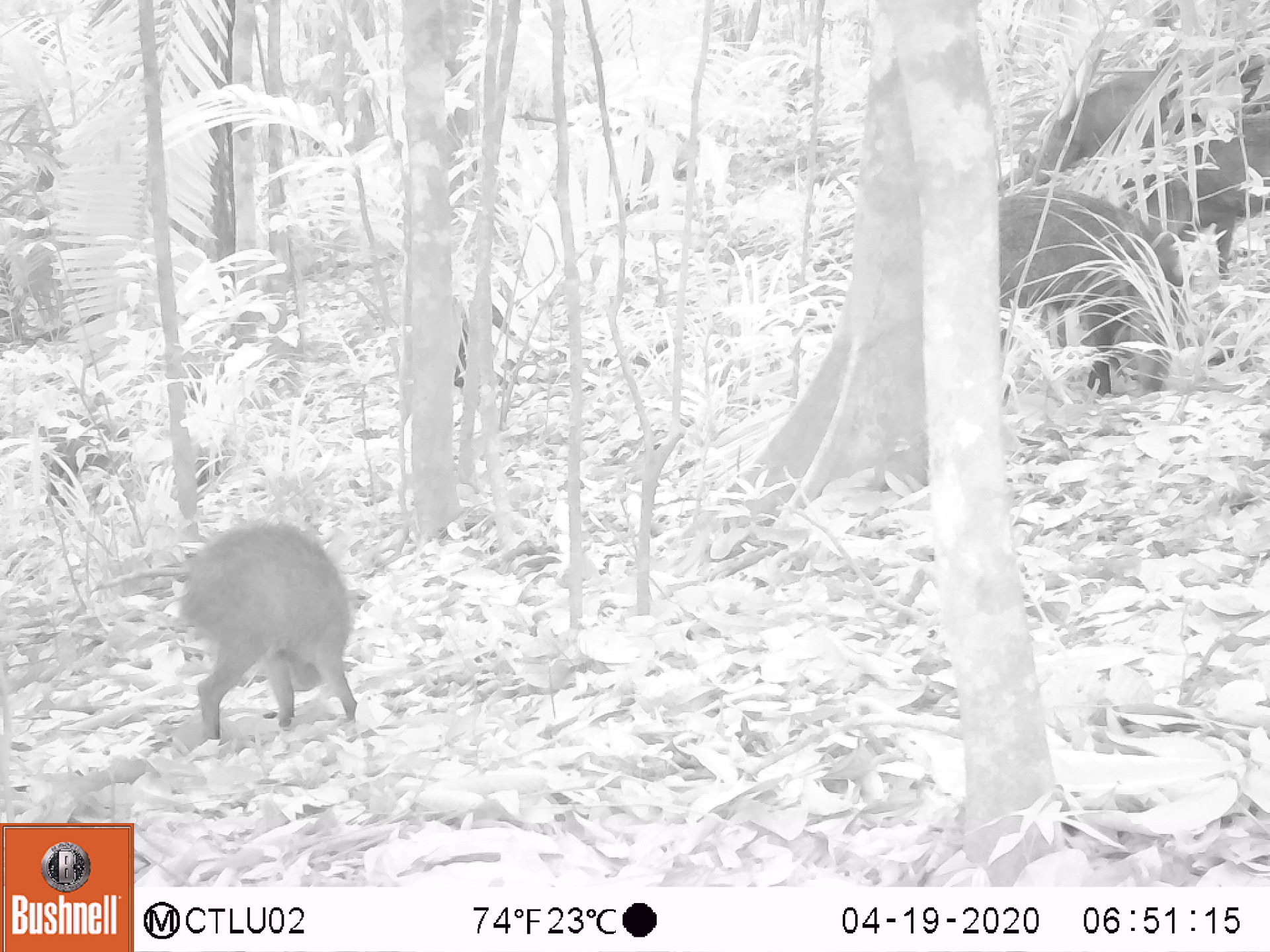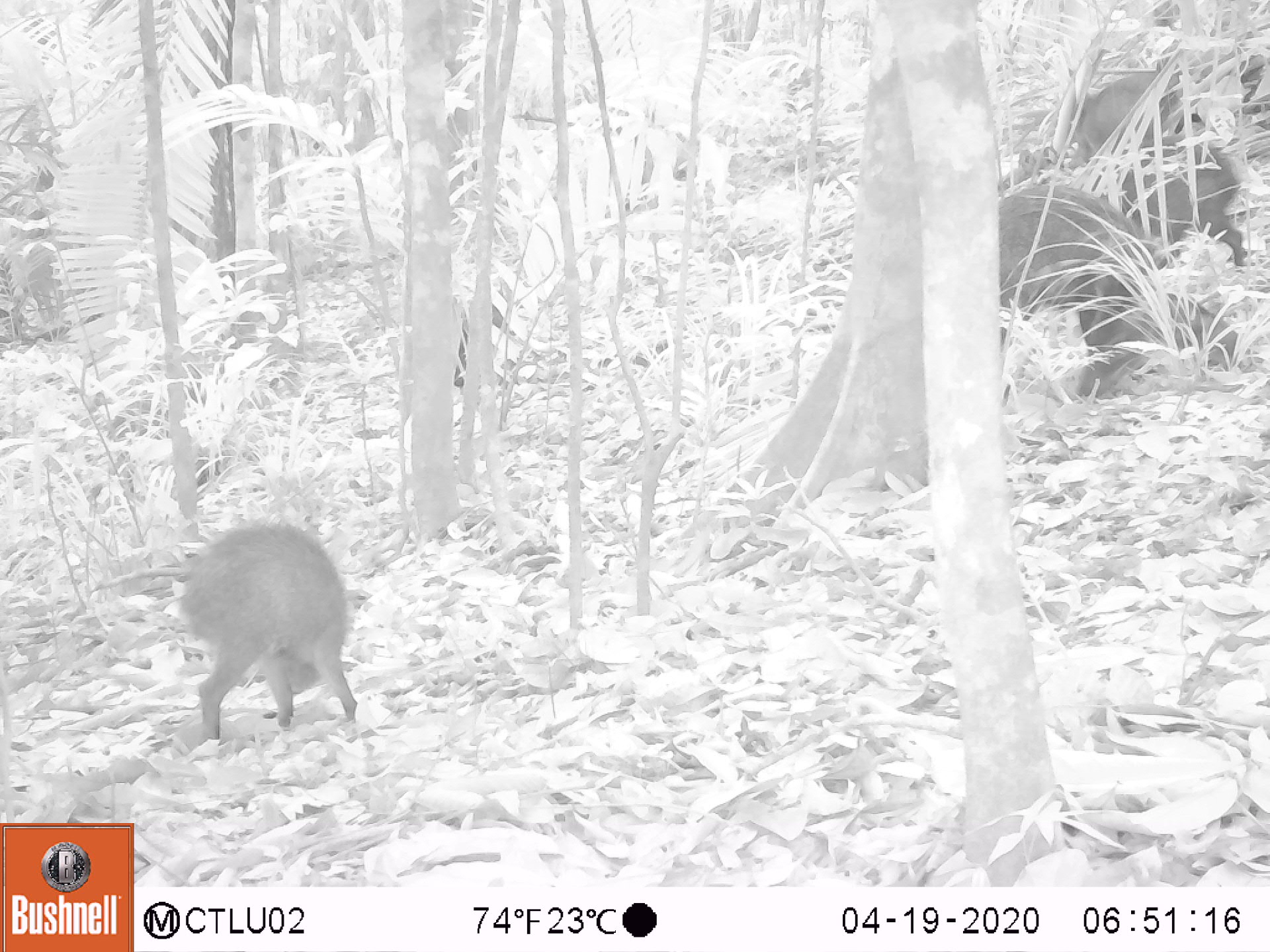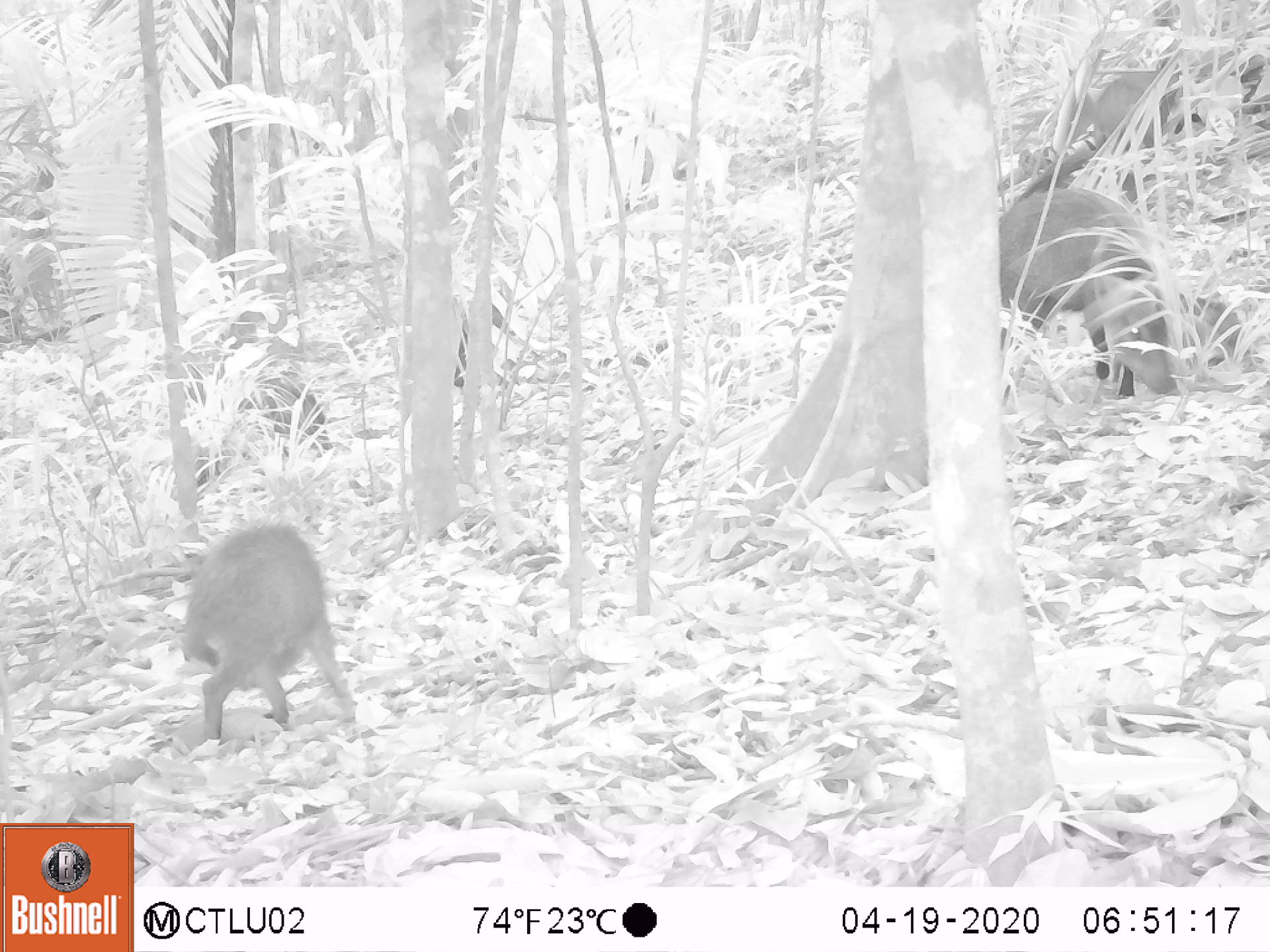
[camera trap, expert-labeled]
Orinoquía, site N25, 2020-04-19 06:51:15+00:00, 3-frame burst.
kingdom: Animalia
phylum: Chordata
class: Mammalia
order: Artiodactyla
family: Tayassuidae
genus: Pecari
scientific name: Pecari tajacu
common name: collared peccary